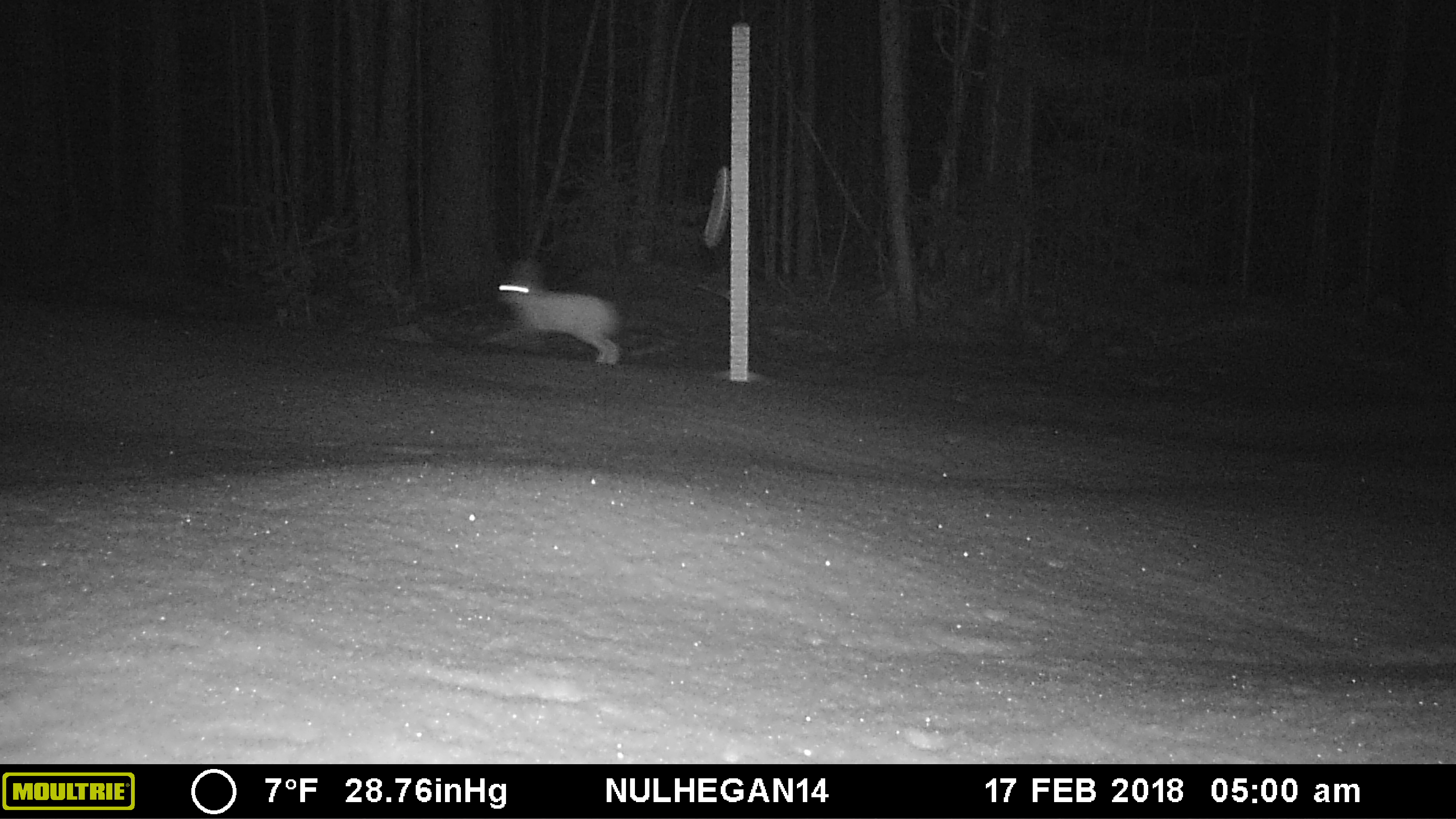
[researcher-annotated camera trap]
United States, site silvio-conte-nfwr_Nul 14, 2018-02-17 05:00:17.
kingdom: Animalia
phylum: Chordata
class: Mammalia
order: Lagomorpha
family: Leporidae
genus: Lepus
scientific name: Lepus americanus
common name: snowshoe hare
Snowshoe hare (Lepus americanus).